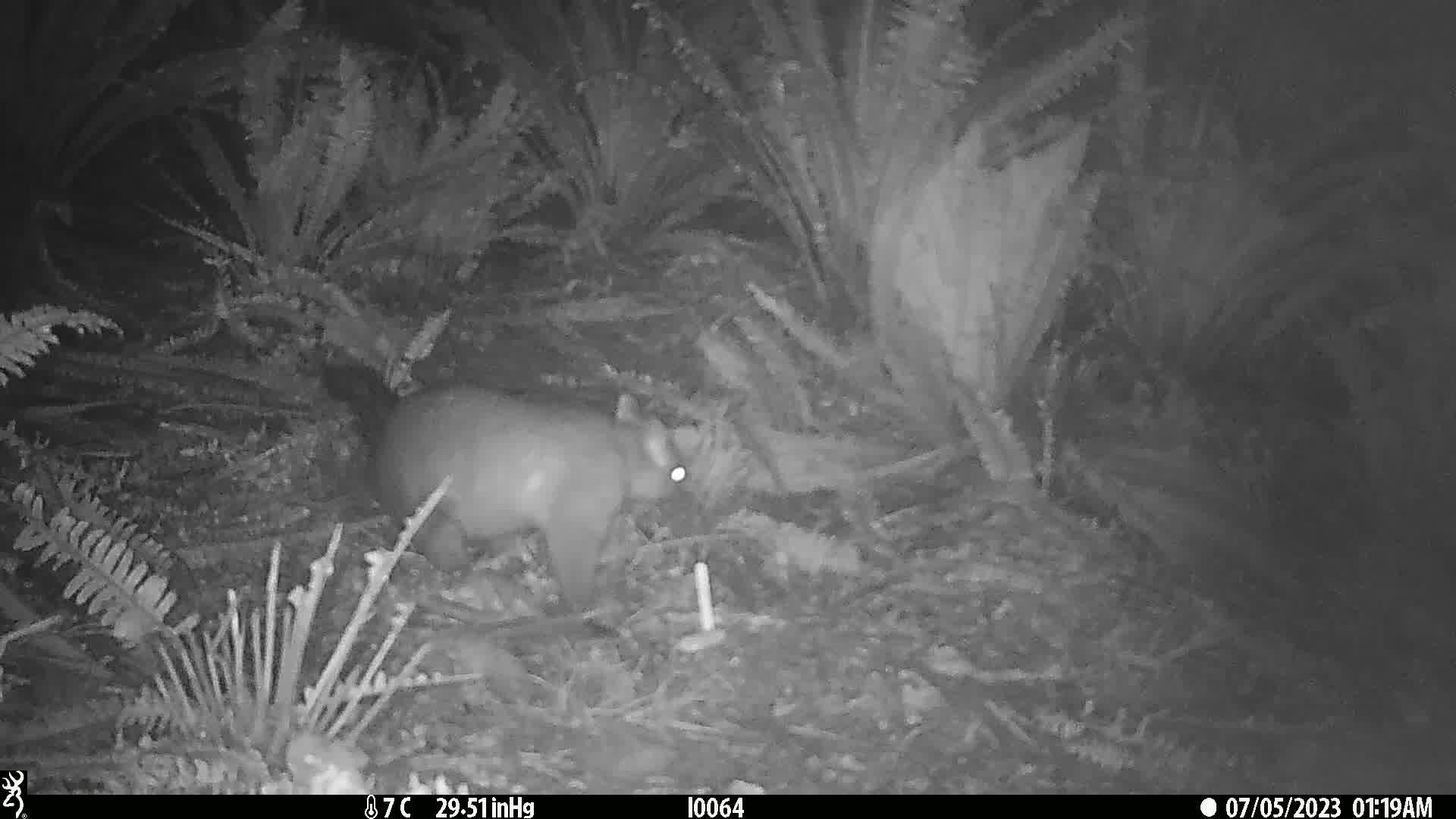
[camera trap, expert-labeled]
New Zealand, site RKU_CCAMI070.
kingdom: Animalia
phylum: Chordata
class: Mammalia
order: Diprotodontia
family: Phalangeridae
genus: Trichosurus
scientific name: Trichosurus vulpecula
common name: common brushtail possum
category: possum